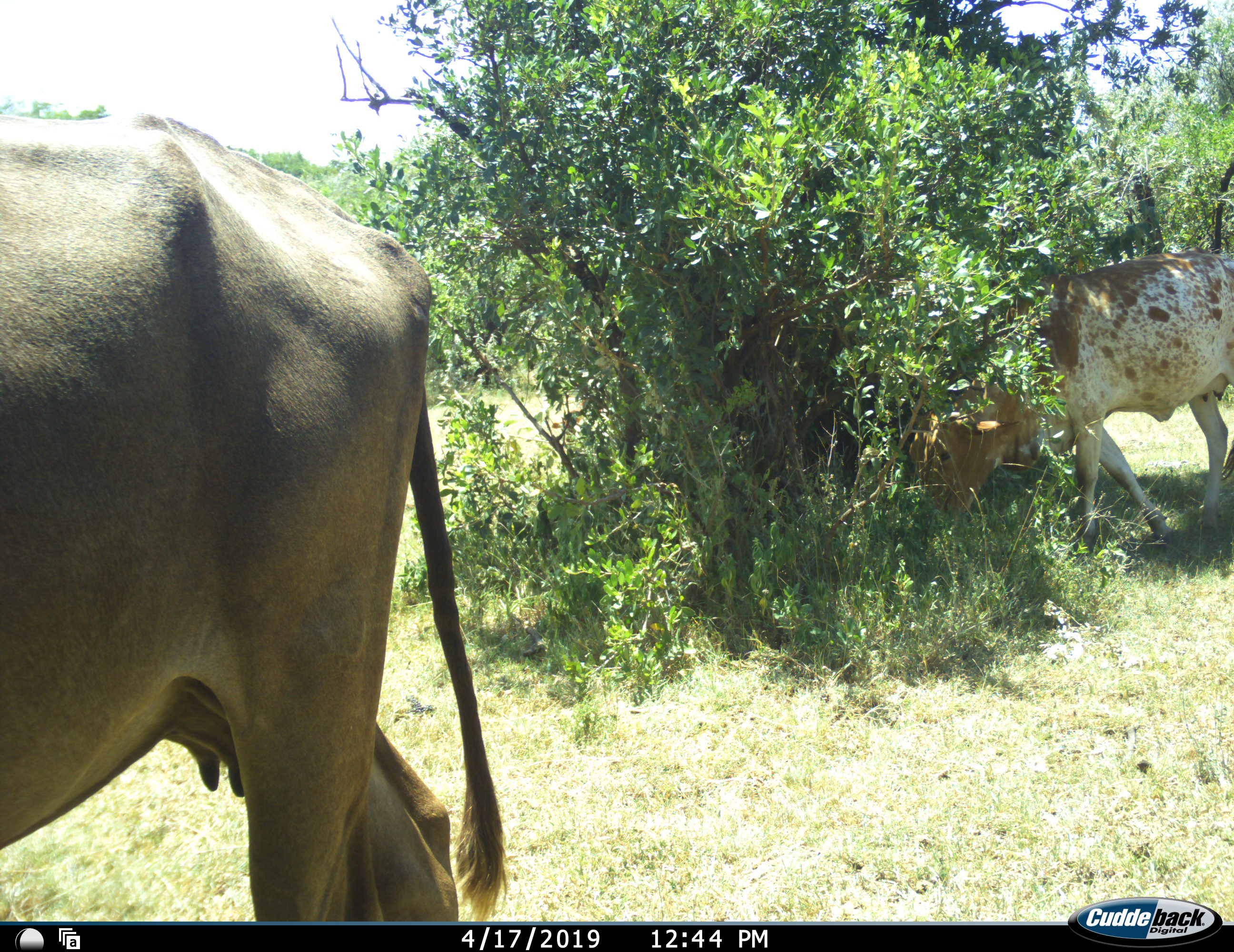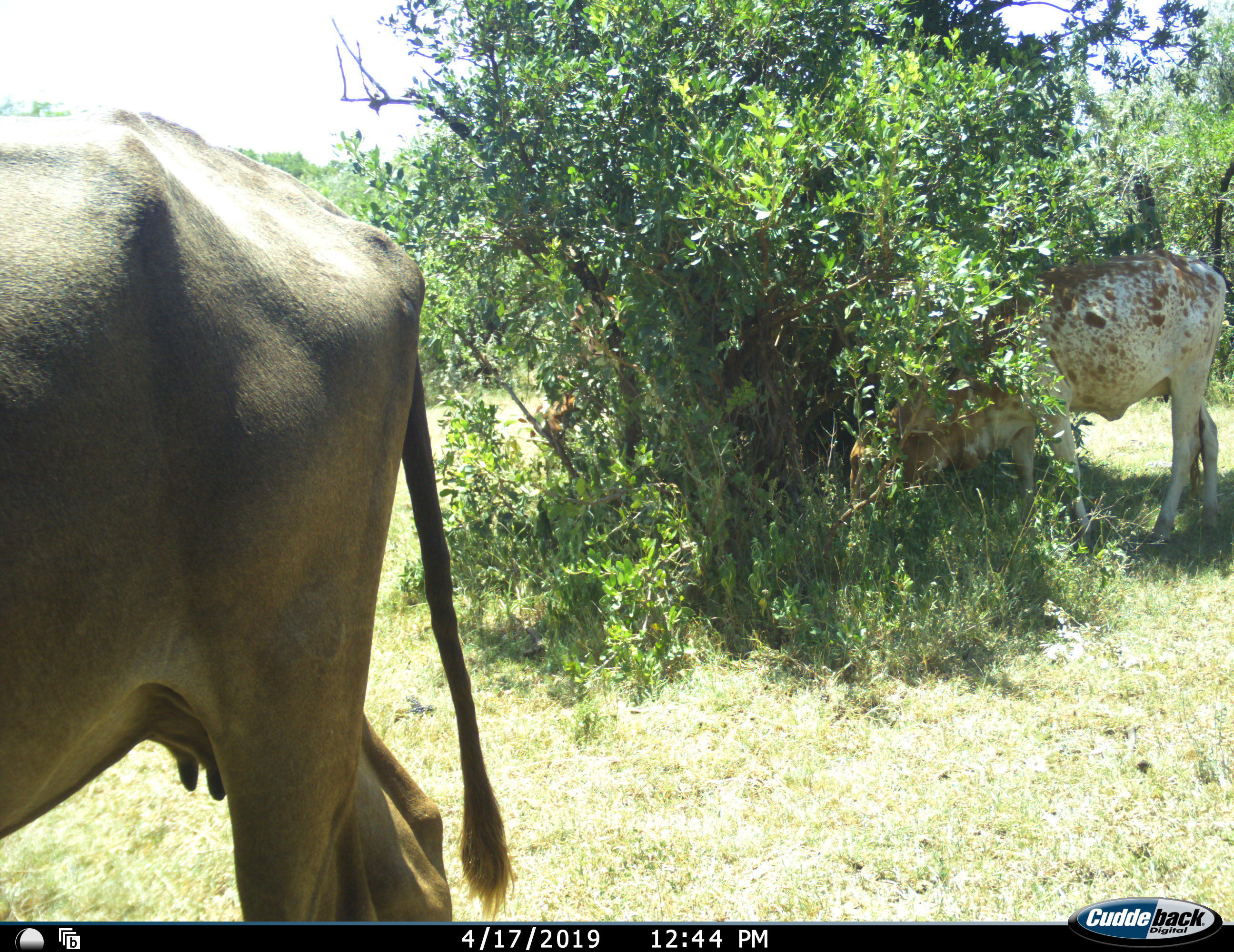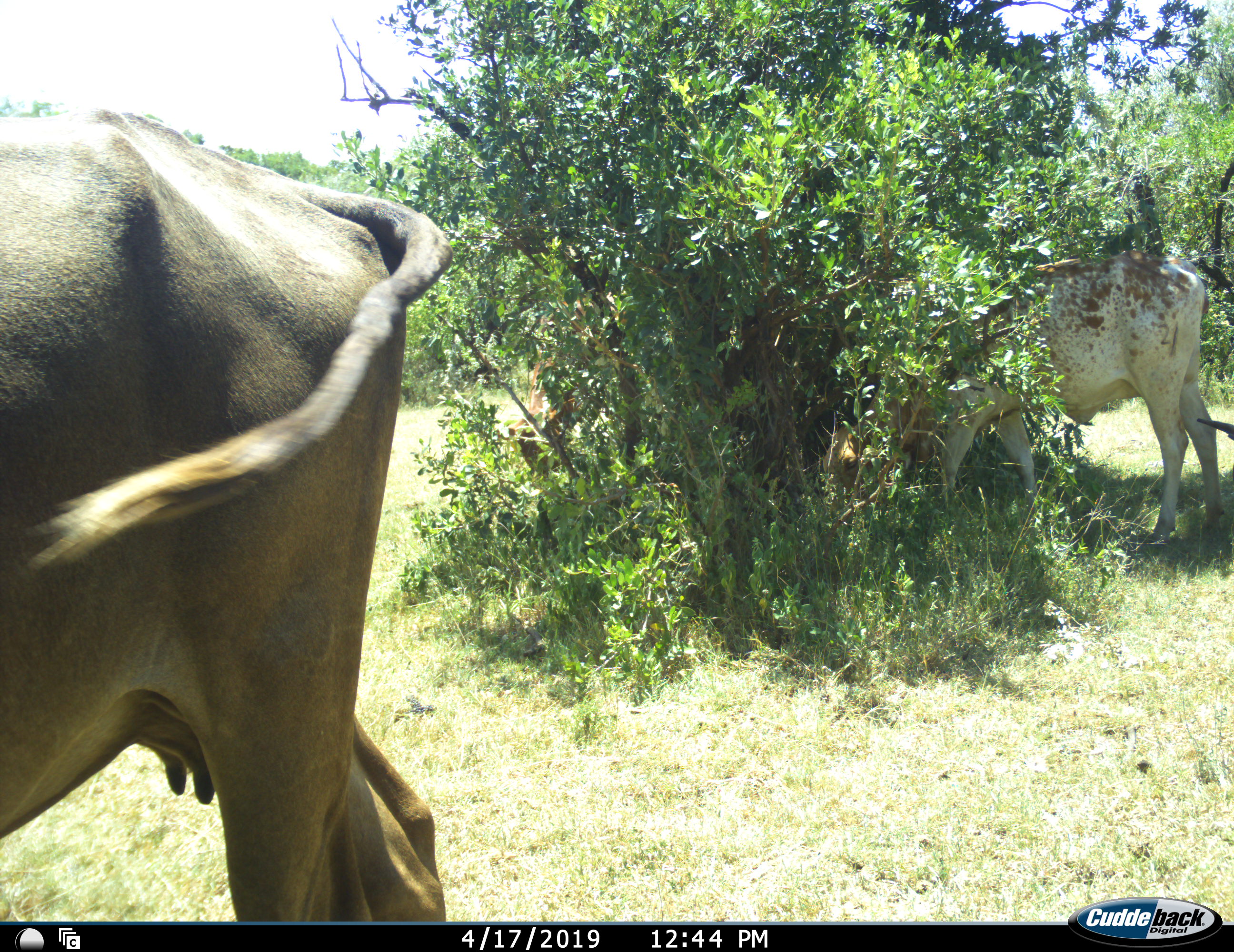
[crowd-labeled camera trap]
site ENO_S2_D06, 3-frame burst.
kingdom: Animalia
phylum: Chordata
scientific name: Vertebrata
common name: domestic animal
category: domesticanimal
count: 3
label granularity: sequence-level